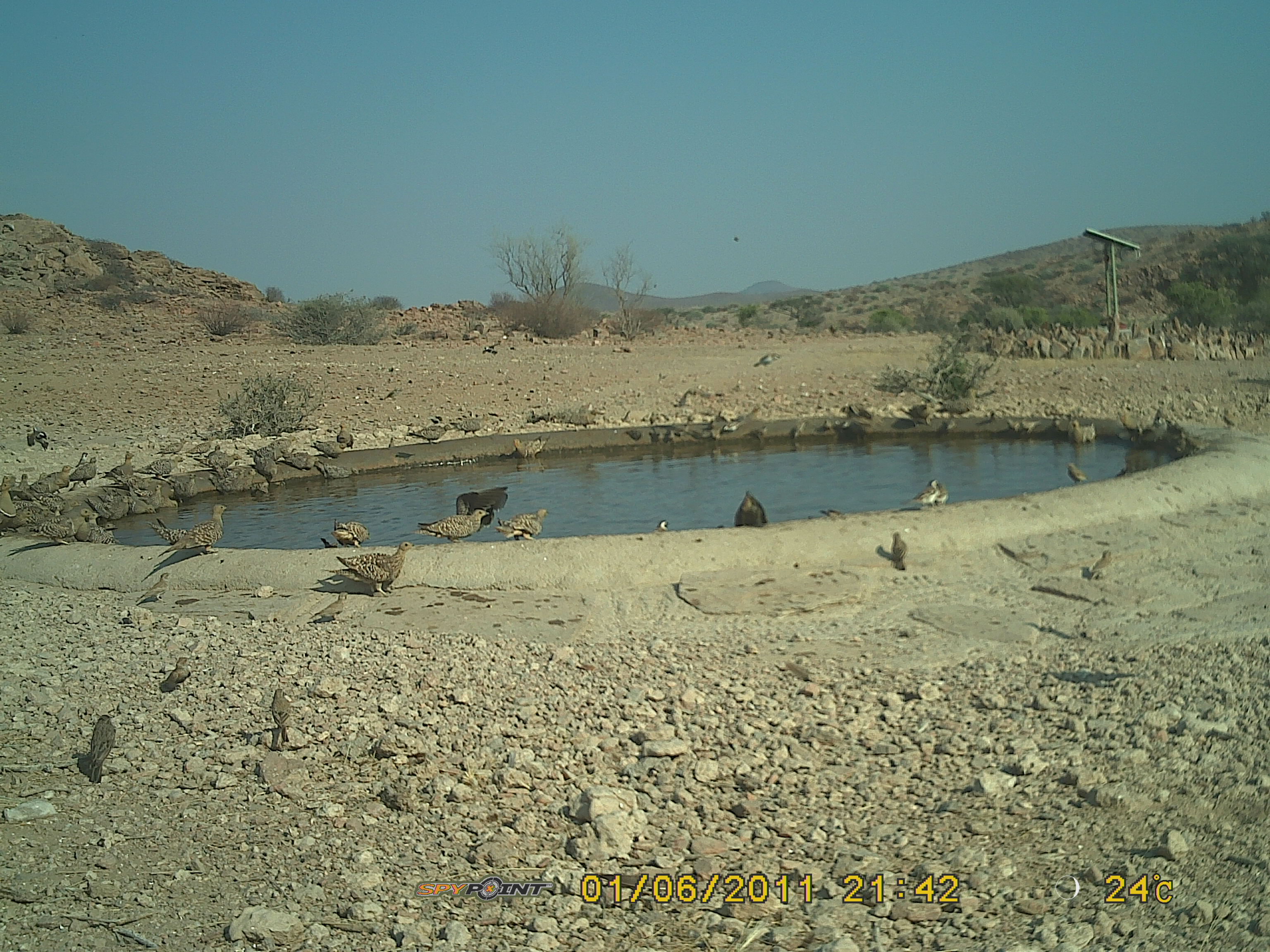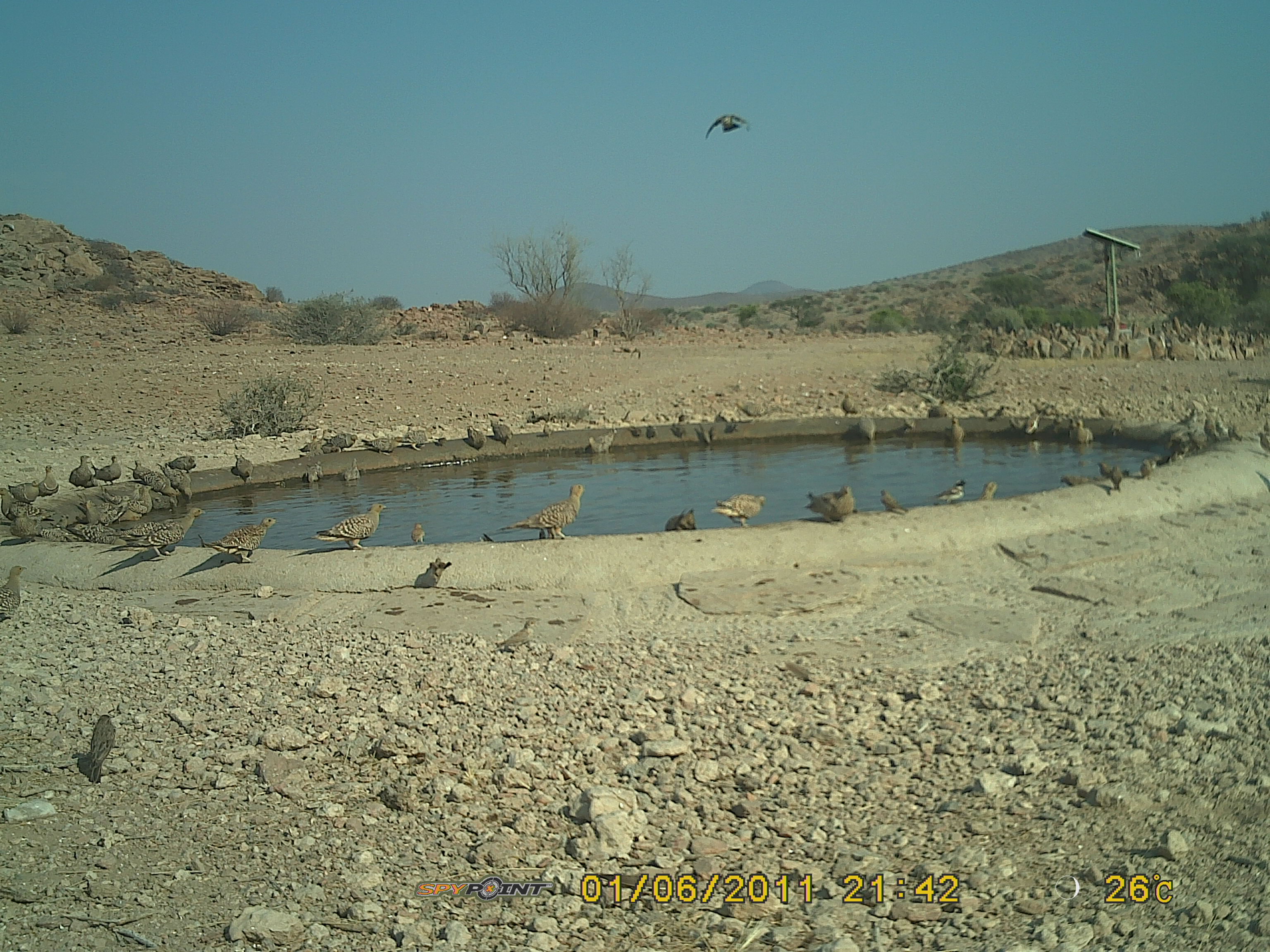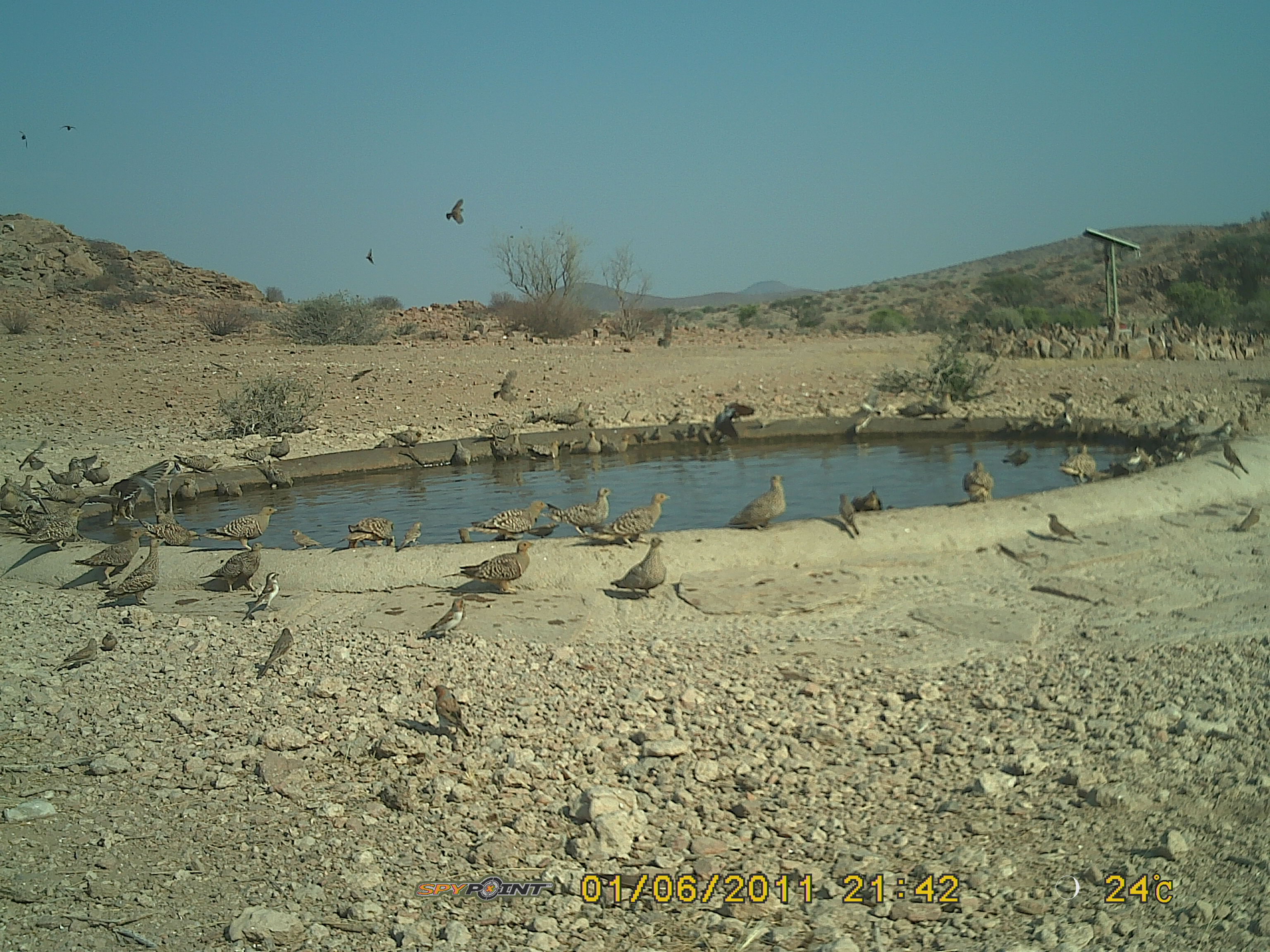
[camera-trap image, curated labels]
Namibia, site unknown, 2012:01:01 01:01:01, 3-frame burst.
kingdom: Animalia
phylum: Chordata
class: Aves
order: Pterocliformes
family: Pteroclidae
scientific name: Pteroclidae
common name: sandgrouse